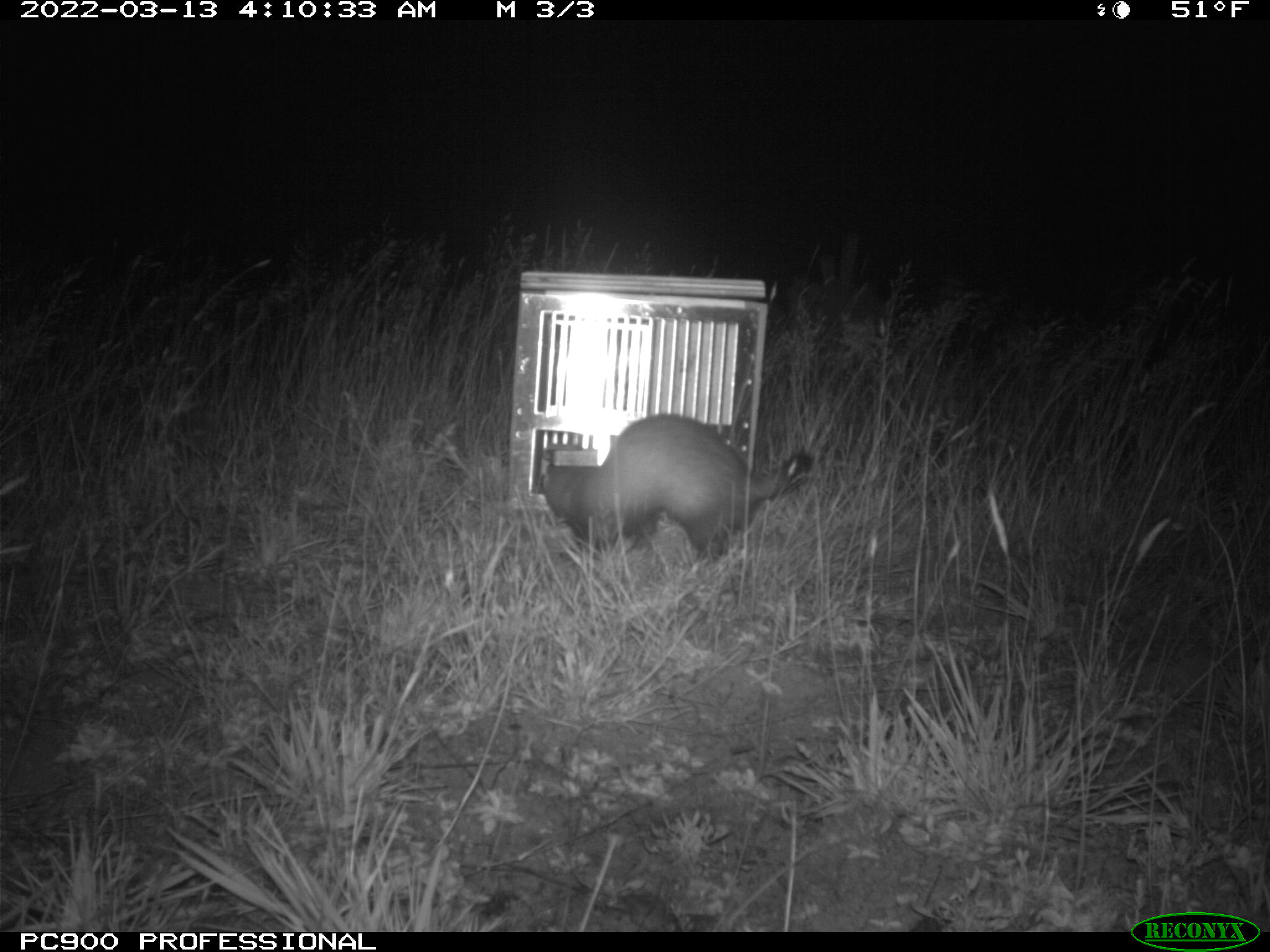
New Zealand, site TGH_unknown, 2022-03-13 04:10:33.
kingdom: Animalia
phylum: Chordata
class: Mammalia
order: Carnivora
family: Mustelidae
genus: Mustela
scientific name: Mustela furo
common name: ferret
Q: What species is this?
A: Ferret (Mustela furo).